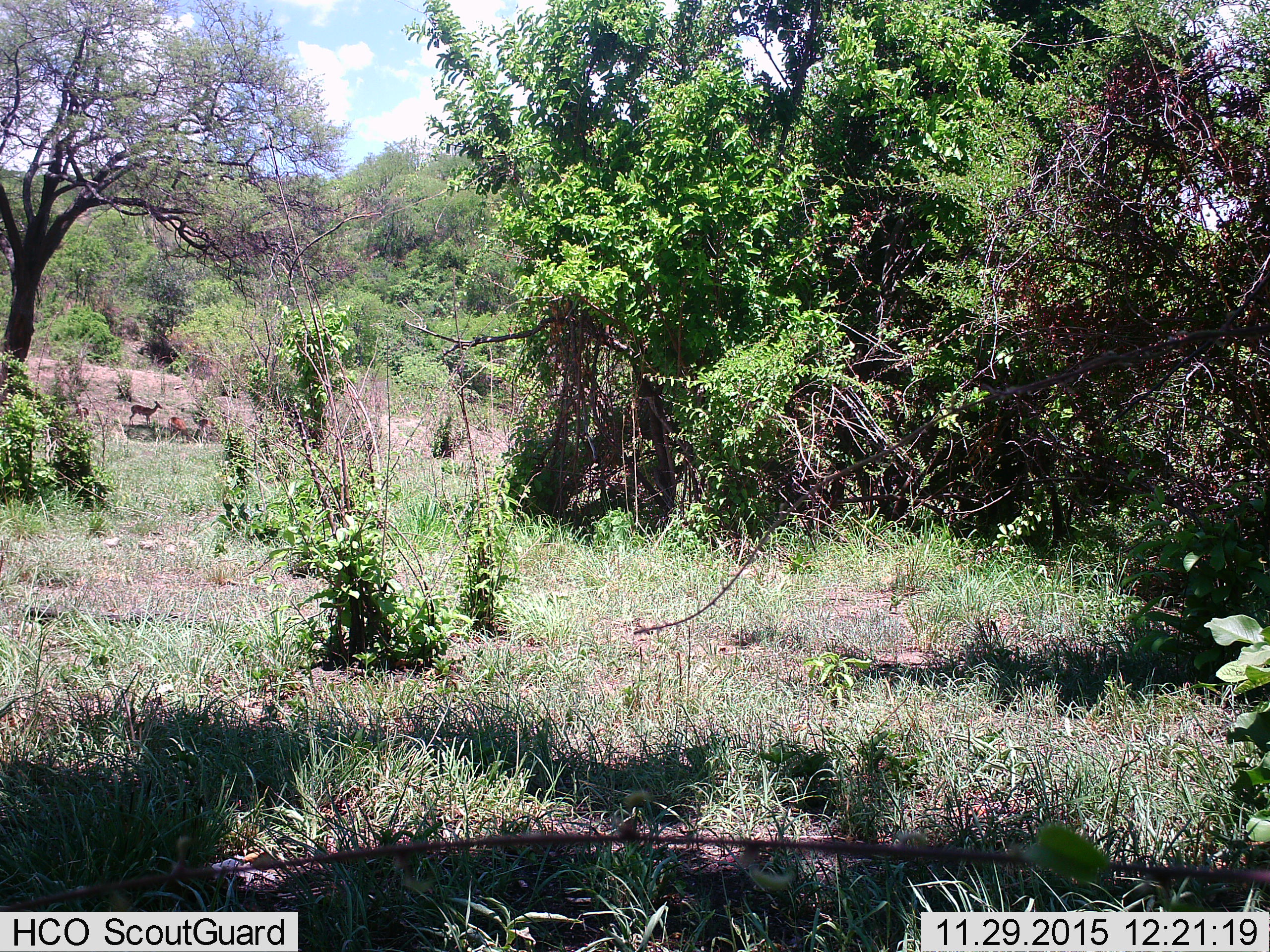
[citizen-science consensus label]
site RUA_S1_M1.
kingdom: Animalia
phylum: Chordata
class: Mammalia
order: Artiodactyla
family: Bovidae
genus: Aepyceros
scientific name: Aepyceros melampus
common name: impala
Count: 4.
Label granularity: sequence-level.